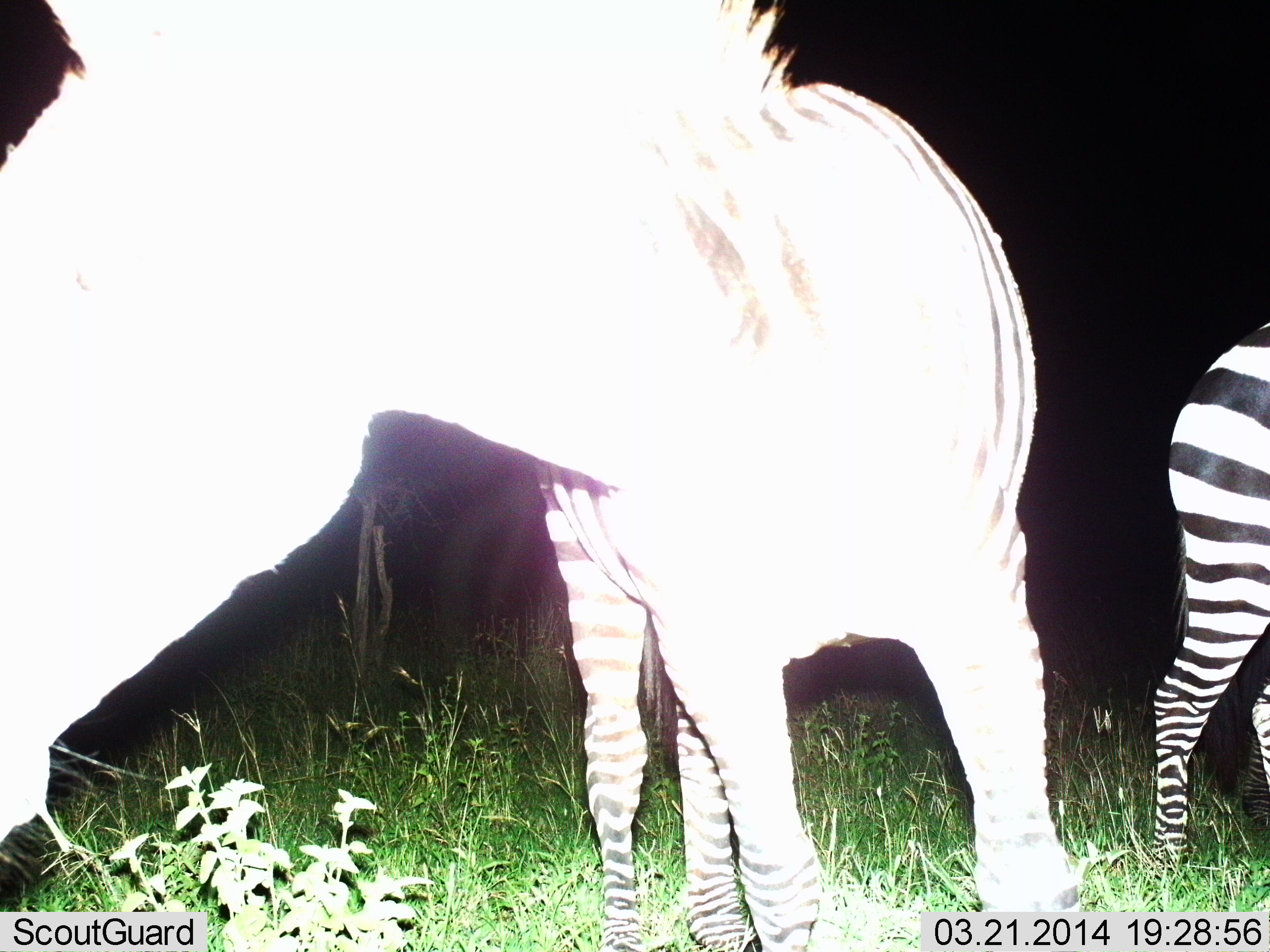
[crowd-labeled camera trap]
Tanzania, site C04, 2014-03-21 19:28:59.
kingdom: Animalia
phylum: Chordata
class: Mammalia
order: Perissodactyla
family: Equidae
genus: Equus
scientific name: Equus quagga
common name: plains zebra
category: zebra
Zebra (plains zebra) (Equus quagga), count 2. Behavior (volunteer vote fractions): standing 60%, resting 10%, moving 30%, interacting 0%. Young present (vote fraction): 0%. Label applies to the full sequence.